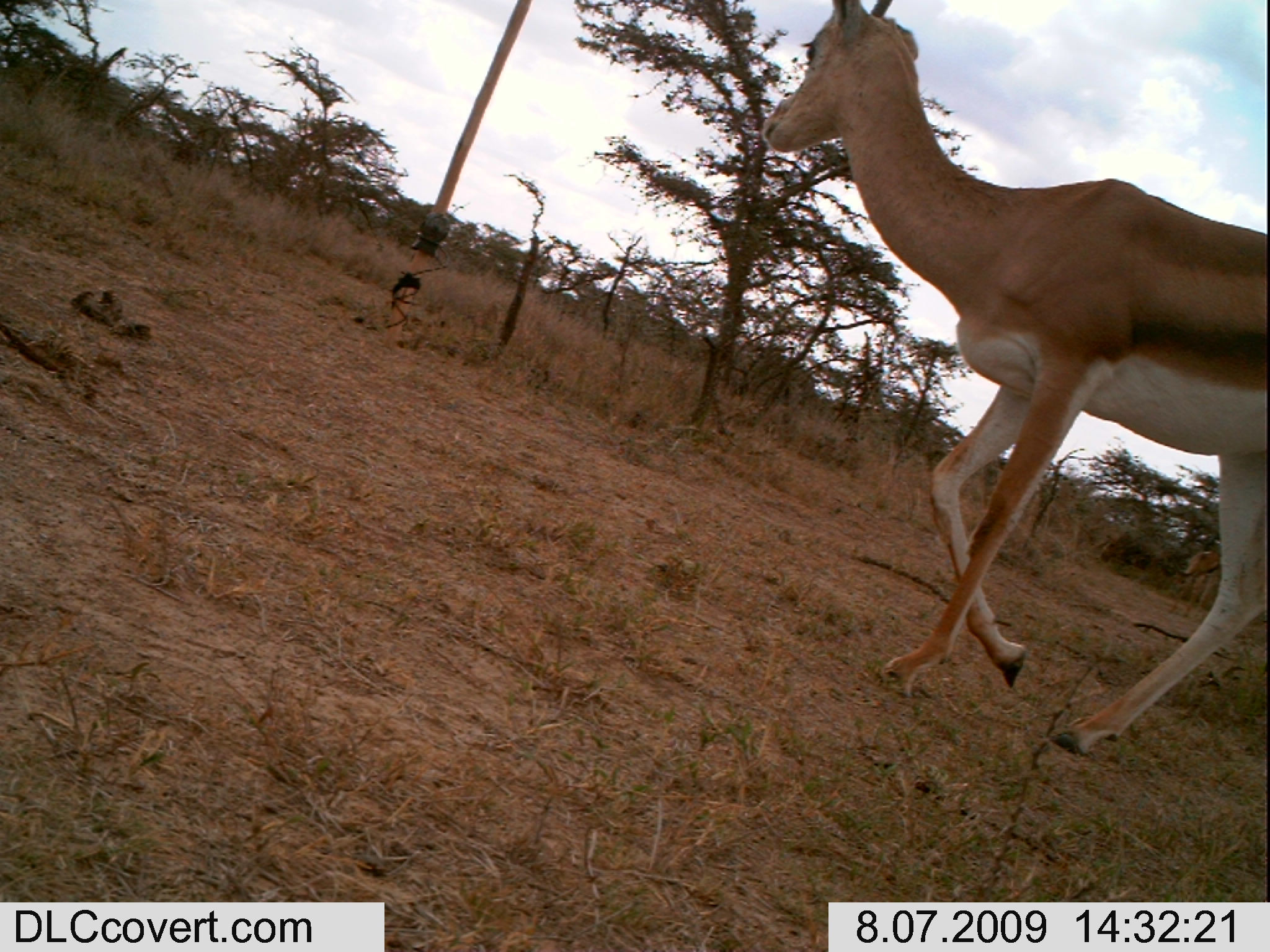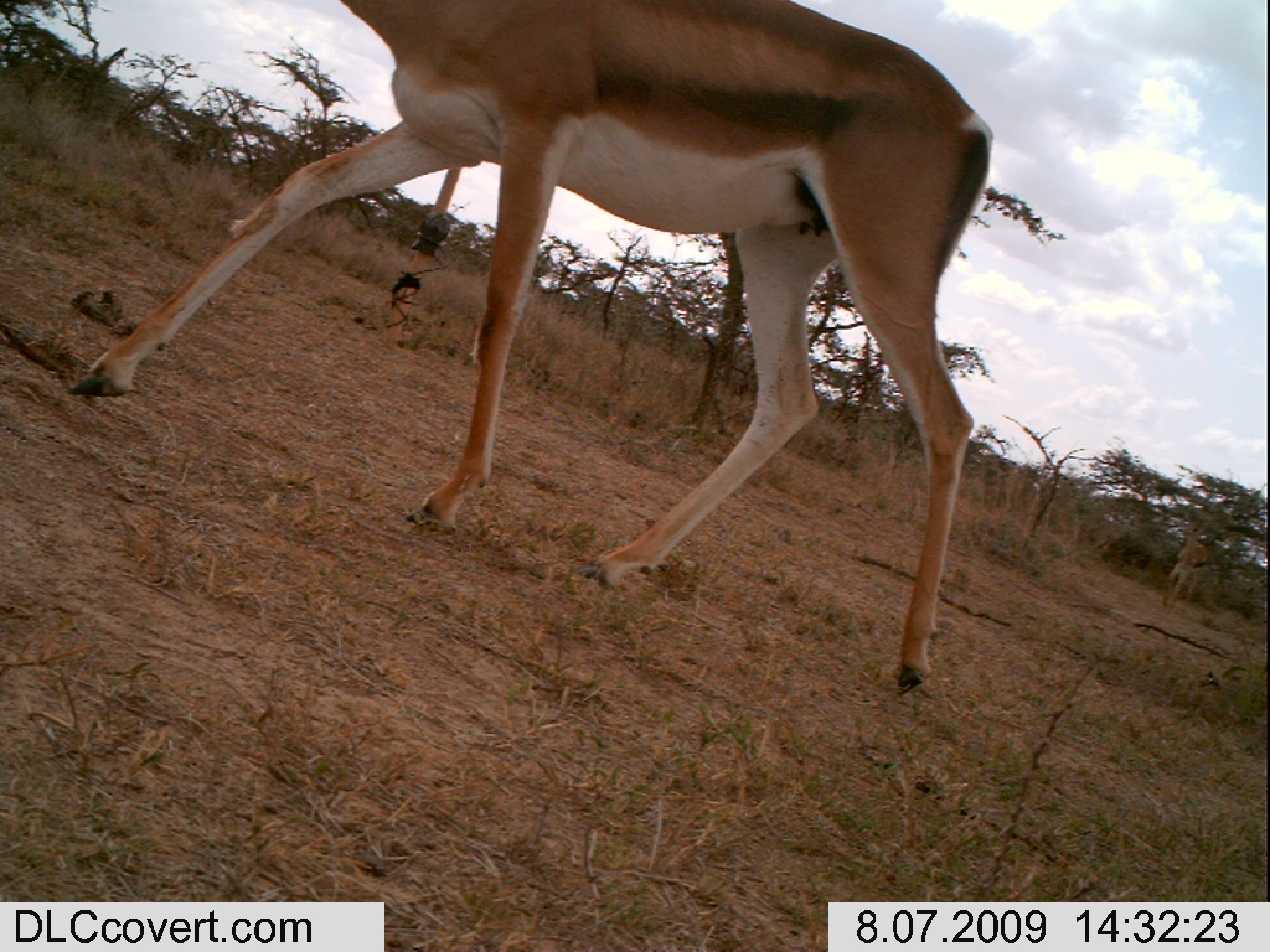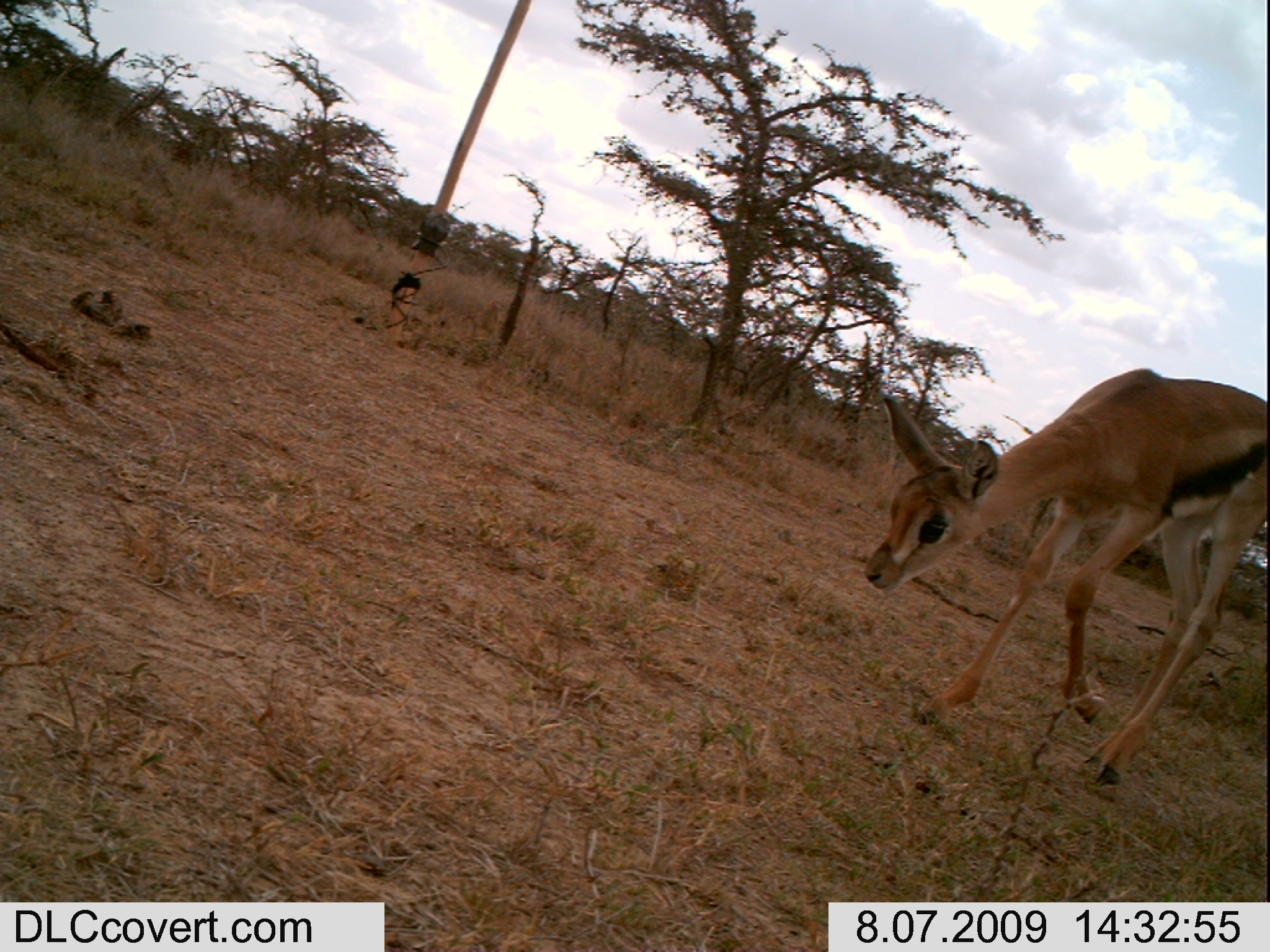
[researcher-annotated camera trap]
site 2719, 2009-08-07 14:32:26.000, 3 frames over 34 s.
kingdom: Animalia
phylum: Chordata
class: Mammalia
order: Artiodactyla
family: Bovidae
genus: Nanger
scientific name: Nanger granti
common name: grant's gazelle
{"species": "Nanger granti (grant's gazelle)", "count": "1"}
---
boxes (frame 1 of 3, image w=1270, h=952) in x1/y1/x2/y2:
nanger granti: 762/0/1270/754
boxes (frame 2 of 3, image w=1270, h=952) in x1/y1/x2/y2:
nanger granti: 68/1/995/699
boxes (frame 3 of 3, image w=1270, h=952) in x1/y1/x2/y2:
nanger granti: 862/366/1270/787